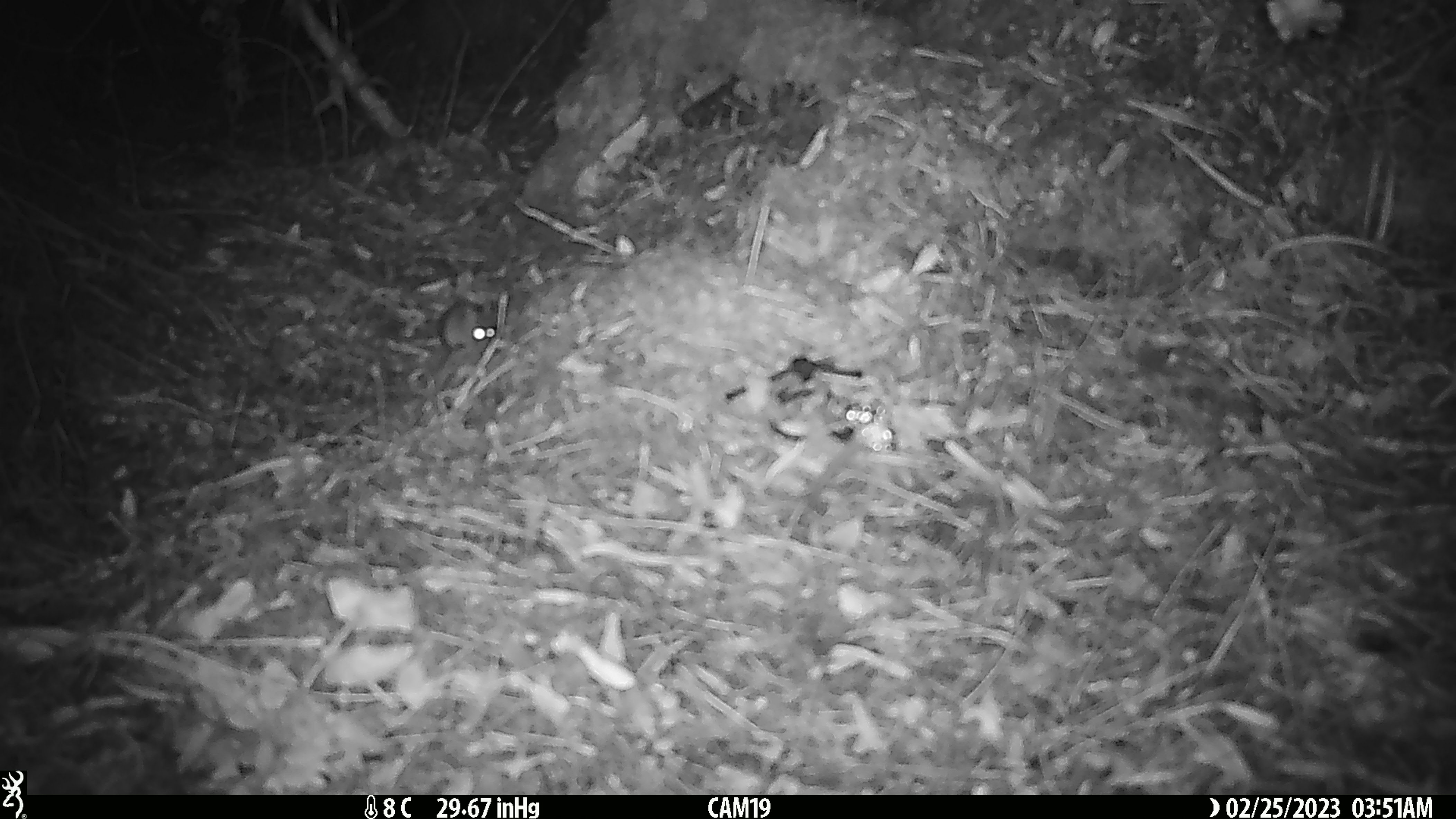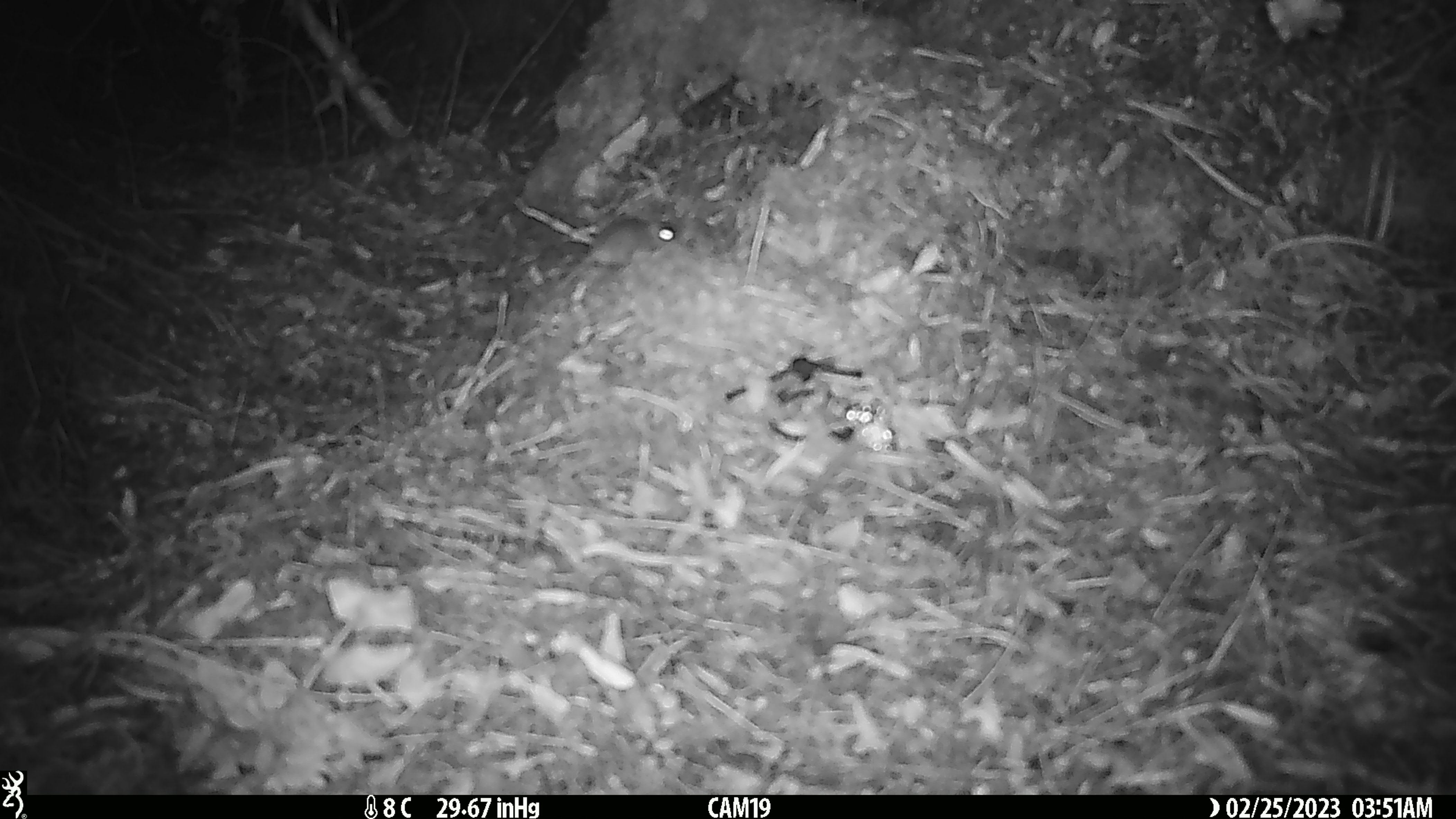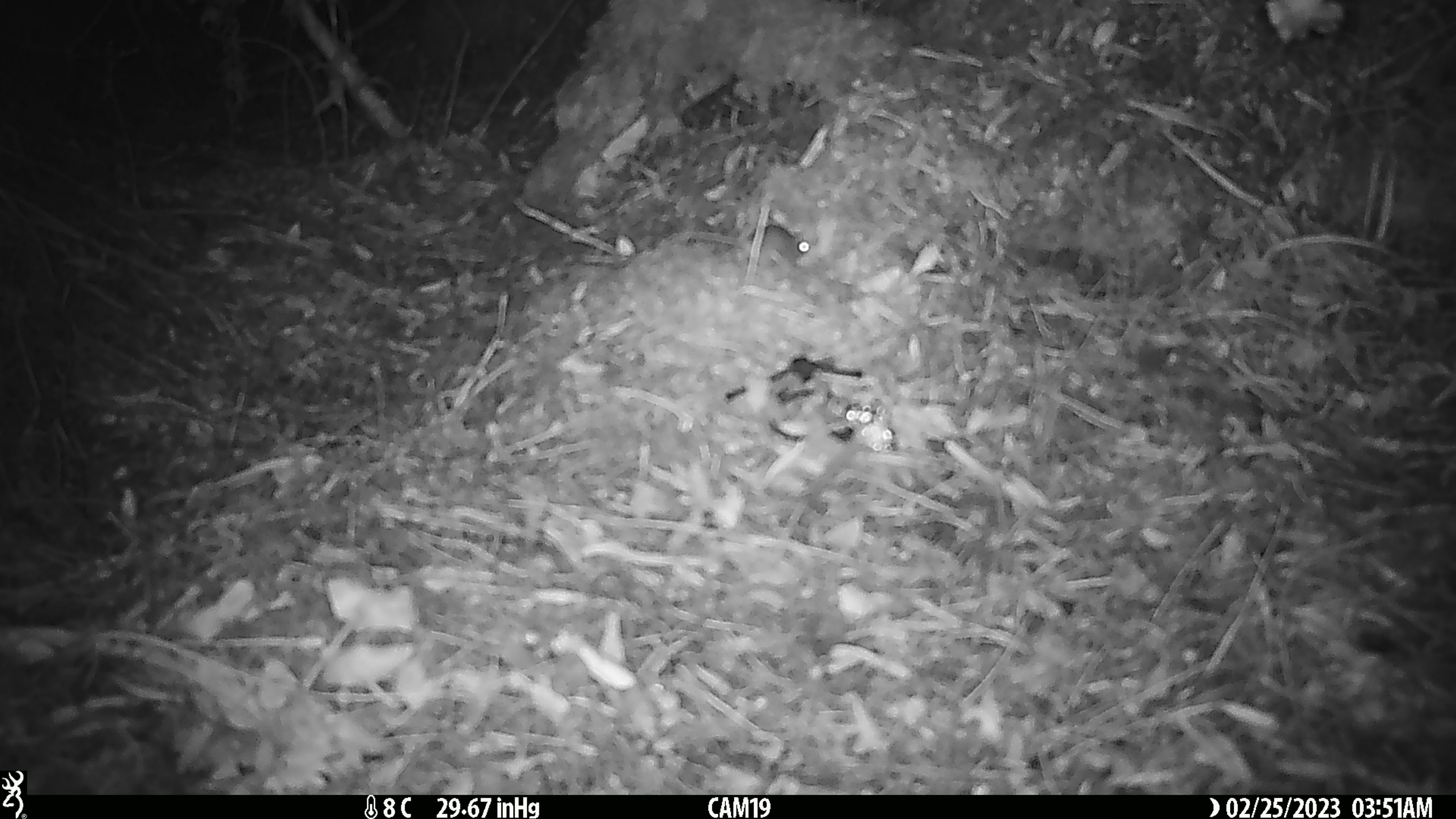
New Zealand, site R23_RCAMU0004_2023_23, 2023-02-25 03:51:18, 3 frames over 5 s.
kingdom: Animalia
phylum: Chordata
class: Mammalia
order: Rodentia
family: Muridae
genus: Mus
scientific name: Mus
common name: mouse